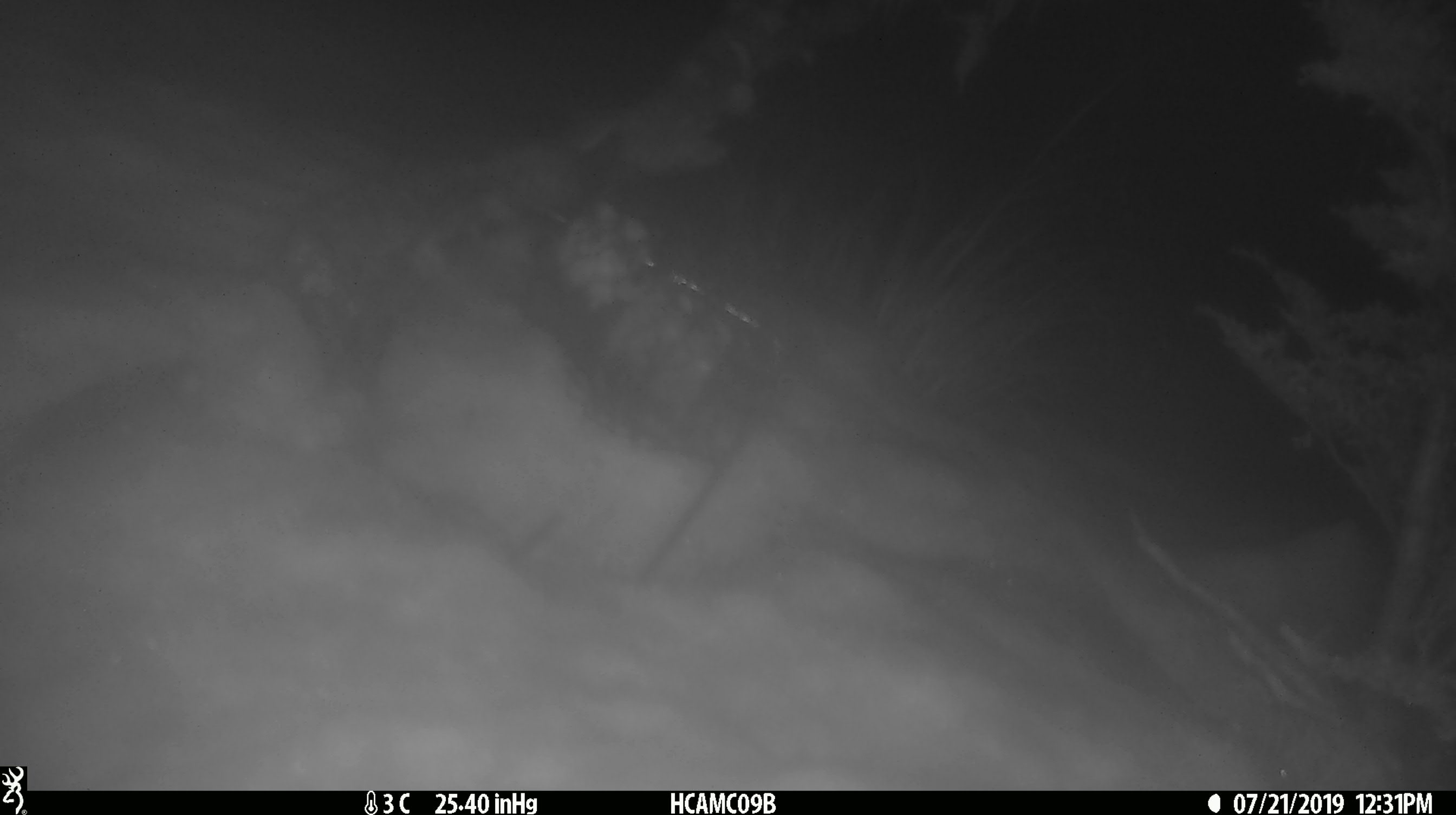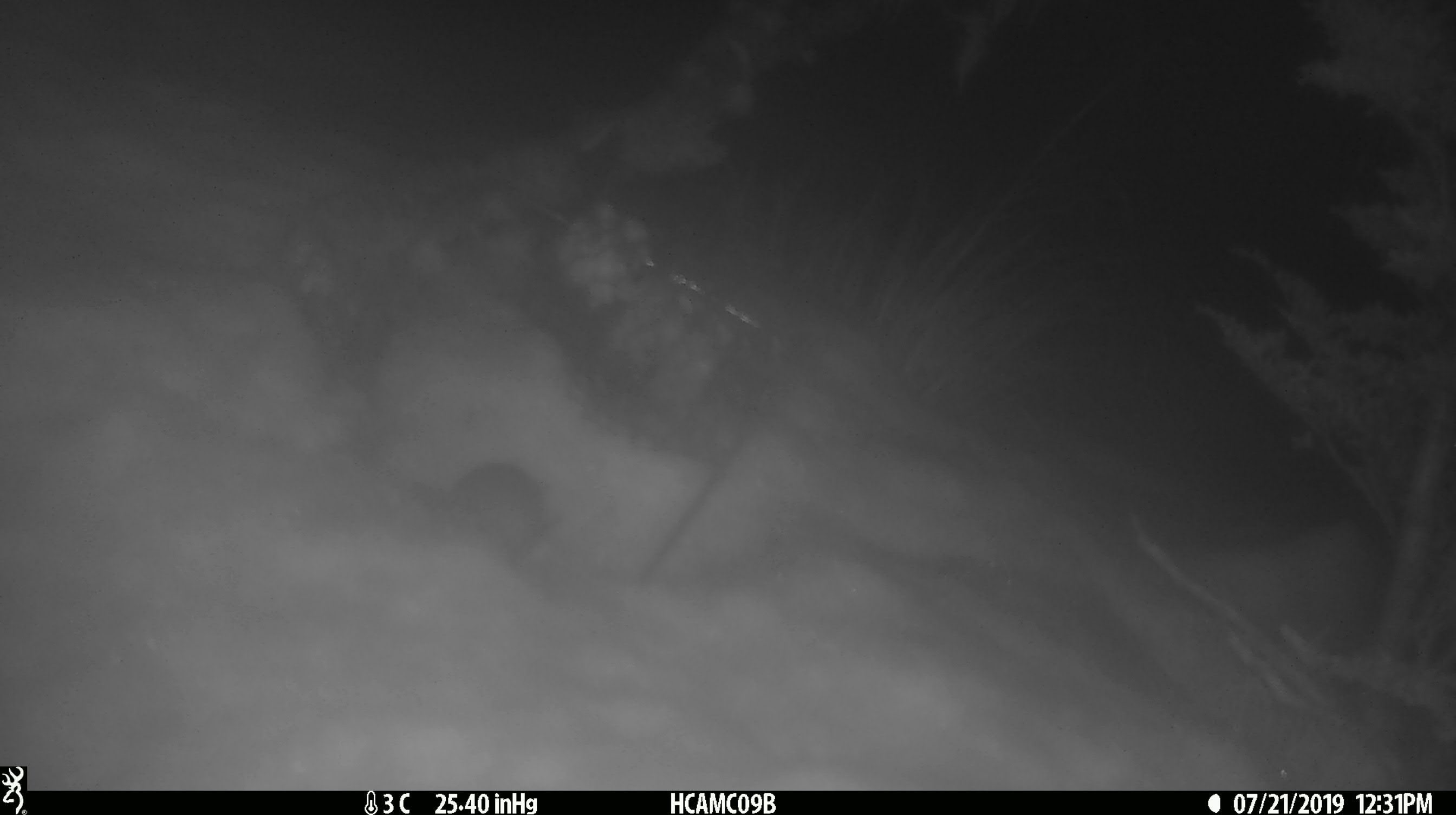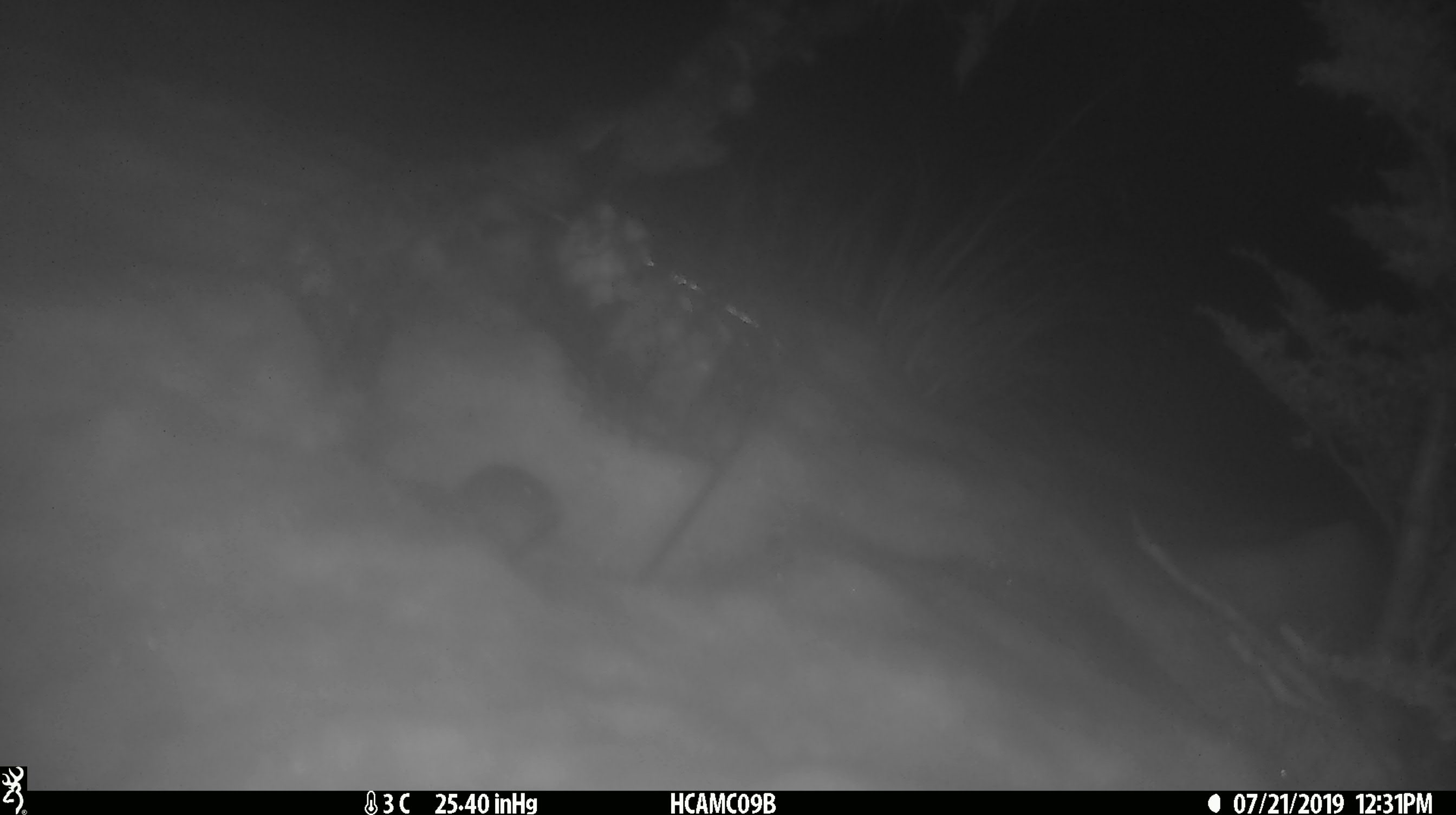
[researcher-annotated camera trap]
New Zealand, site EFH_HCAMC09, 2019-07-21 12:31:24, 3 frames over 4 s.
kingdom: Animalia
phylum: Chordata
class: Mammalia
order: Rodentia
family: Muridae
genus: Mus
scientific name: Mus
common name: mouse